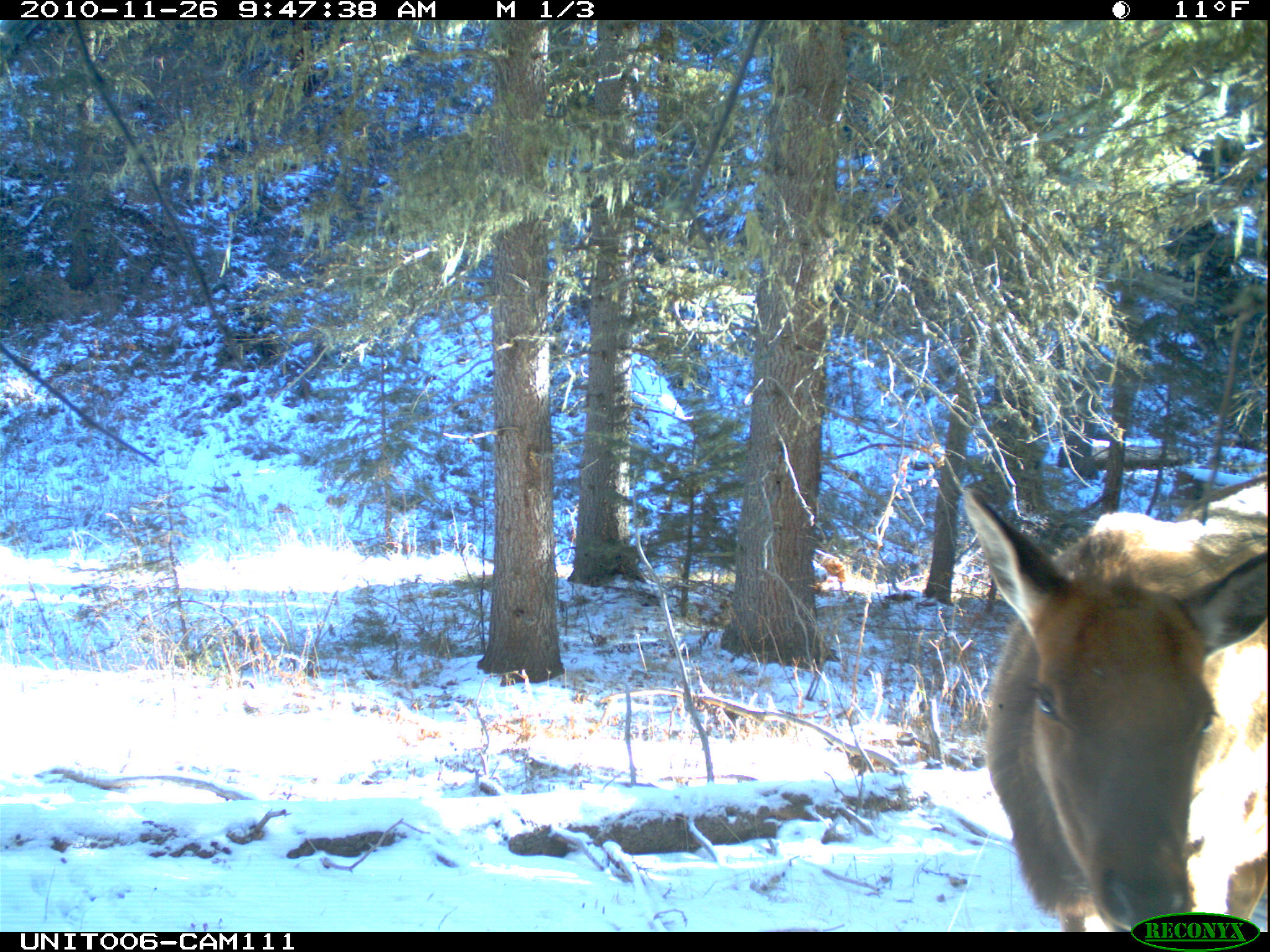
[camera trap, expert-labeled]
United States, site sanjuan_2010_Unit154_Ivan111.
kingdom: Animalia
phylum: Chordata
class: Mammalia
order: Artiodactyla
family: Cervidae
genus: Cervus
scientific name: Cervus elaphus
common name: red deer